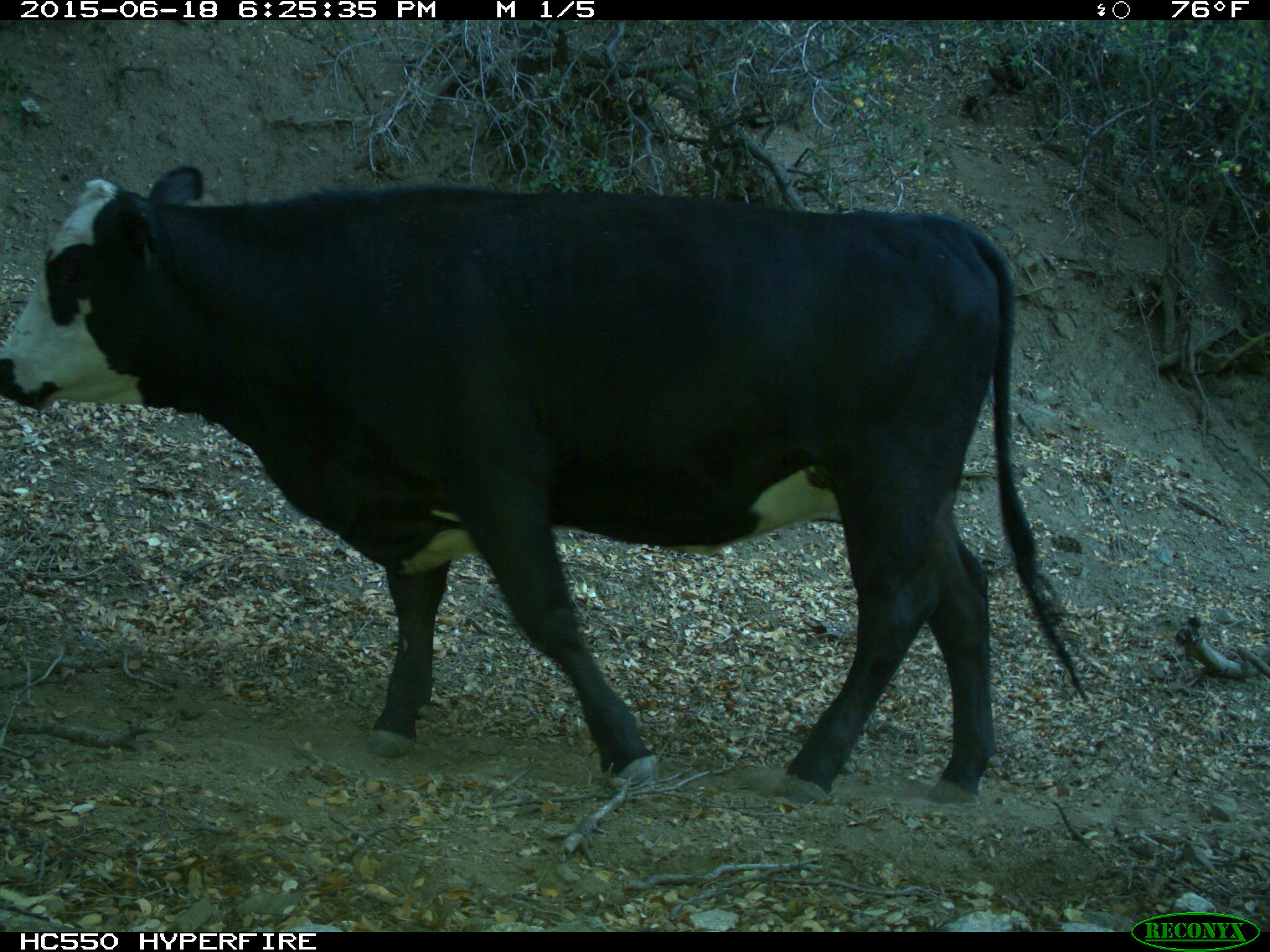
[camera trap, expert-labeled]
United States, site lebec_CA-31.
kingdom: Animalia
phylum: Chordata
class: Mammalia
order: Artiodactyla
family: Bovidae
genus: Bos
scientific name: Bos taurus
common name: domestic cow